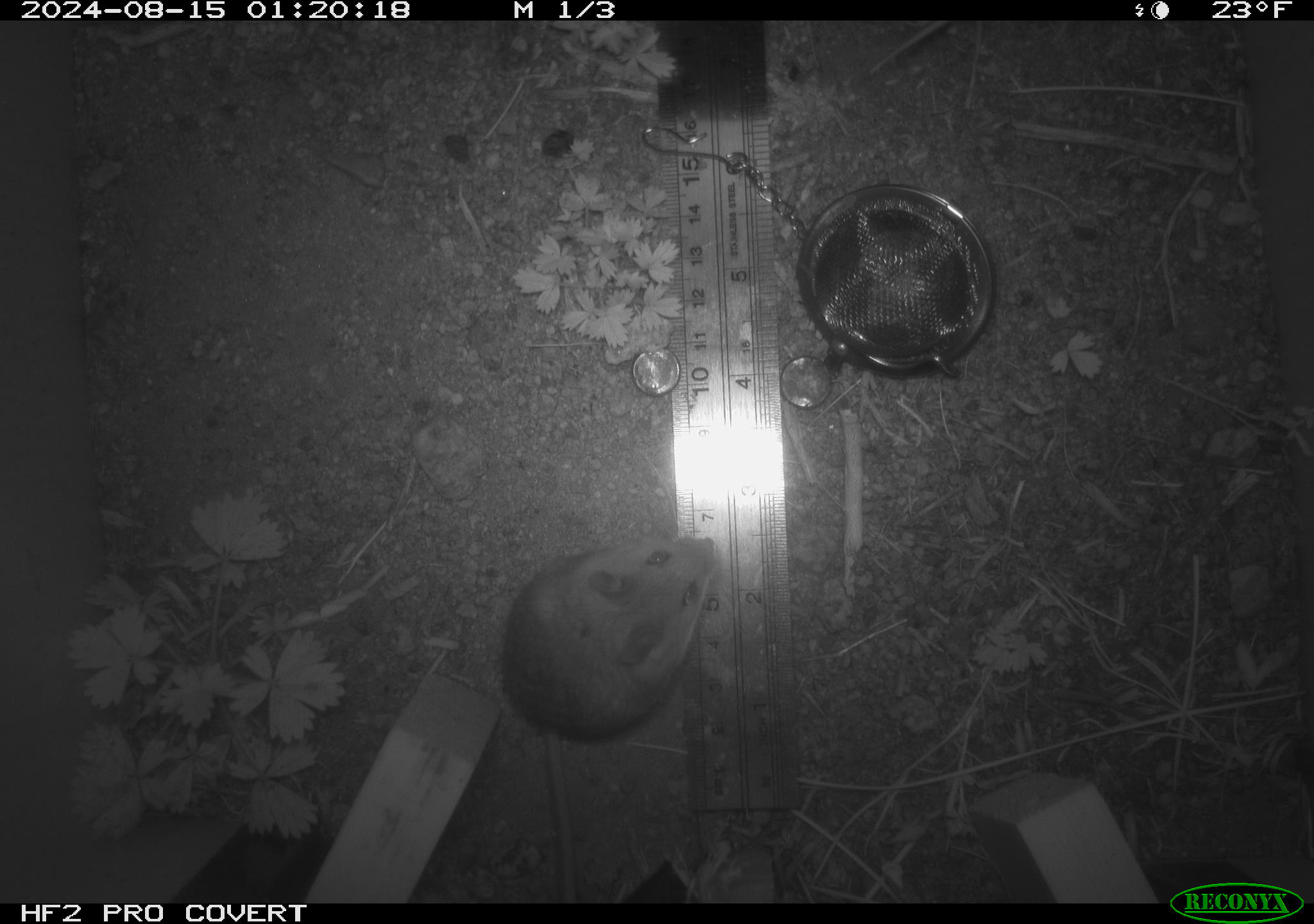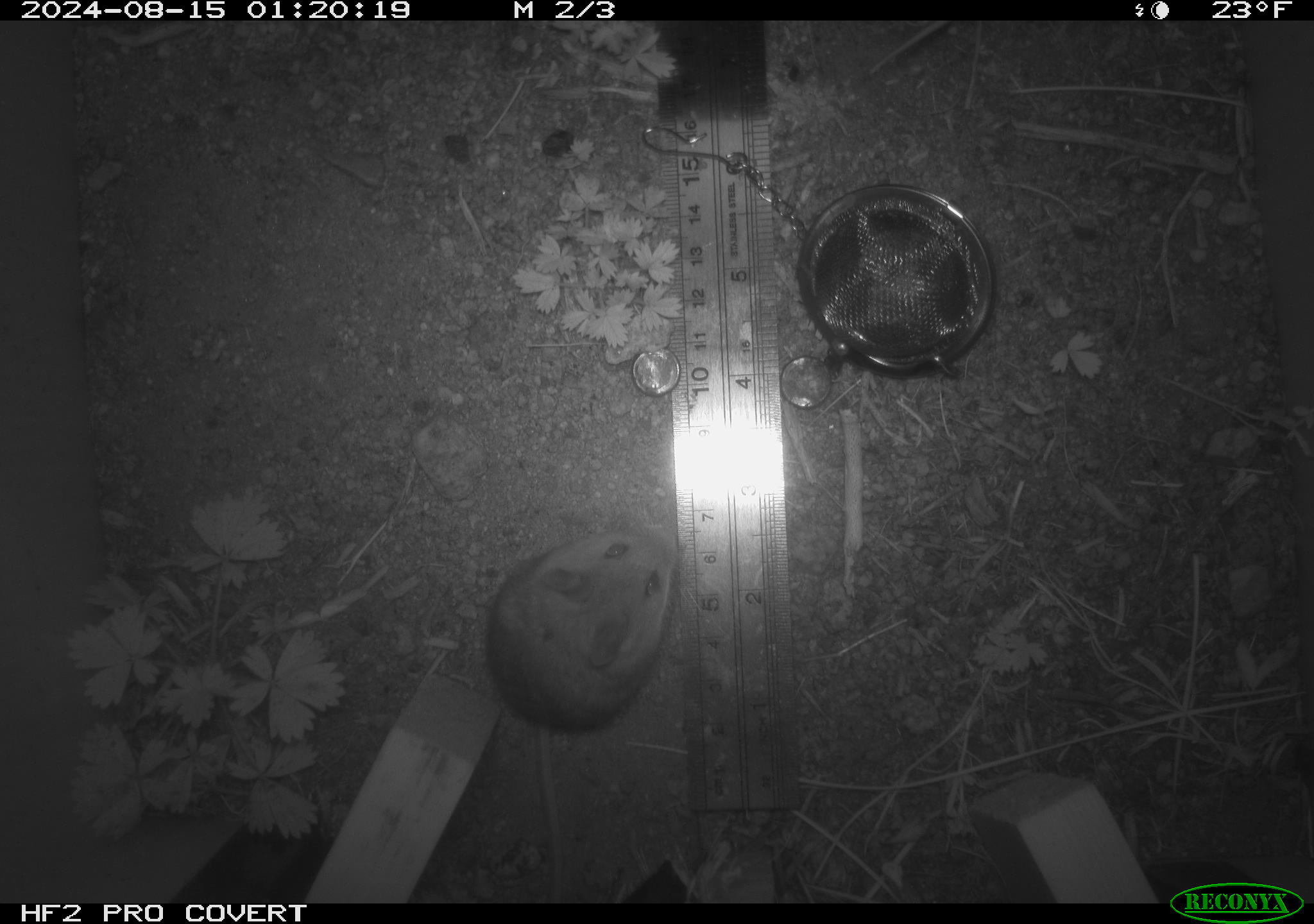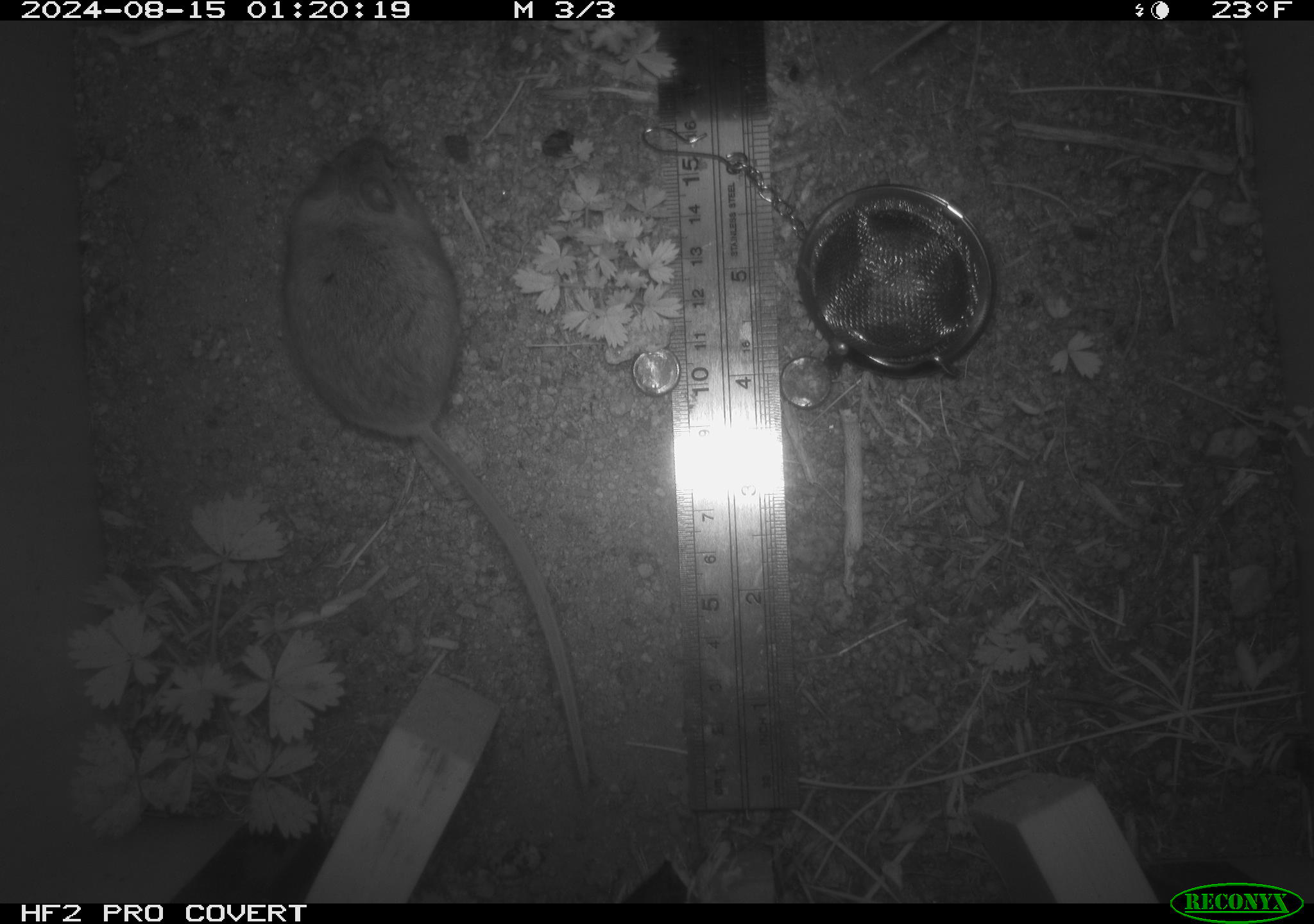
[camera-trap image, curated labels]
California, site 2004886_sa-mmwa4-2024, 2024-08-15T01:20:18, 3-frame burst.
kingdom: Animalia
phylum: Chordata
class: Mammalia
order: Rodentia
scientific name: Rodentia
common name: mouse species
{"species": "mouse species (Rodentia)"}